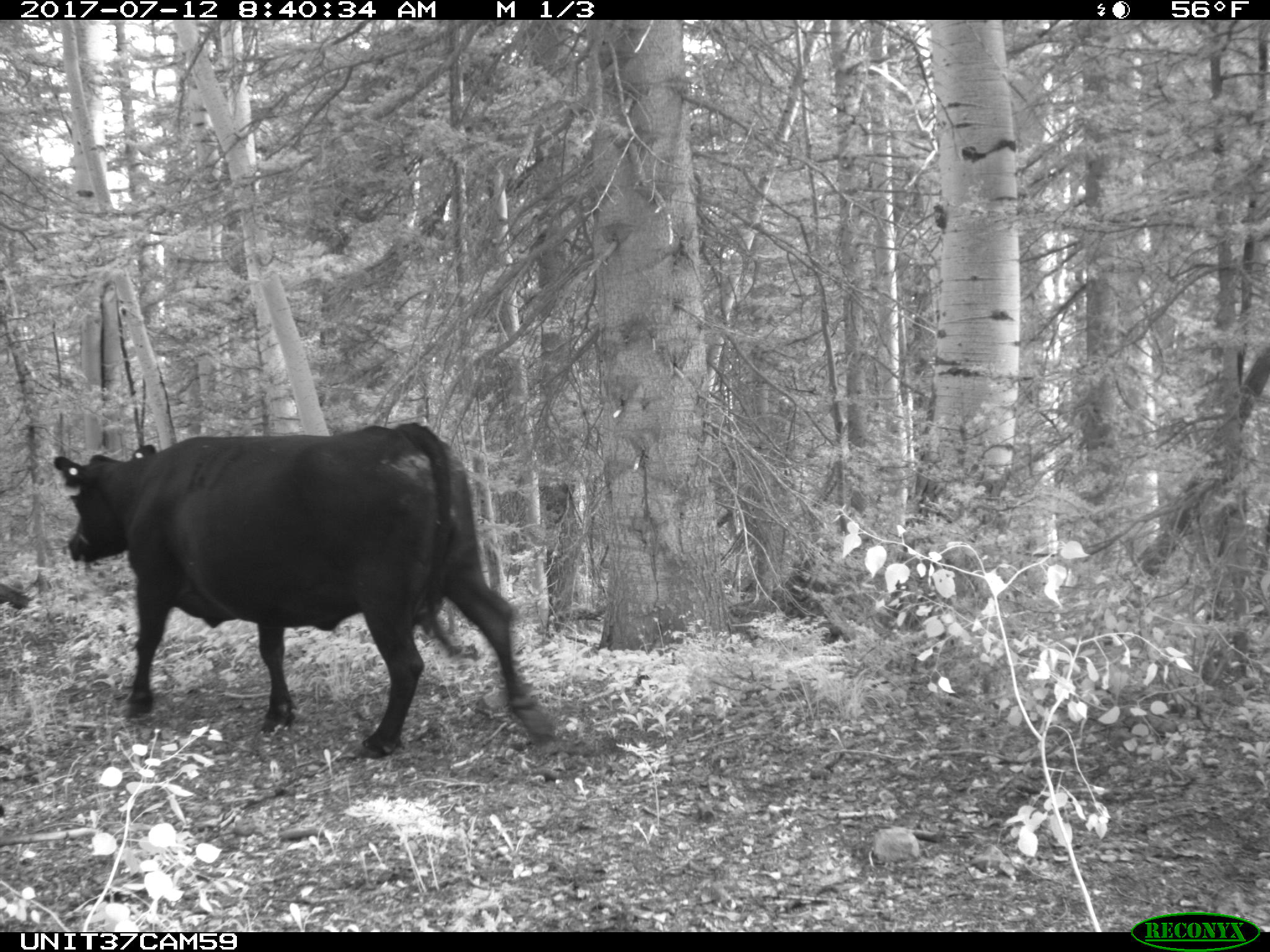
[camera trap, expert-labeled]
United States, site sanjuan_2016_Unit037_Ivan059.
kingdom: Animalia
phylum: Chordata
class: Mammalia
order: Artiodactyla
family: Bovidae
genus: Bos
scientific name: Bos taurus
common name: domestic cow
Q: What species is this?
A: Bos taurus (domestic cow).